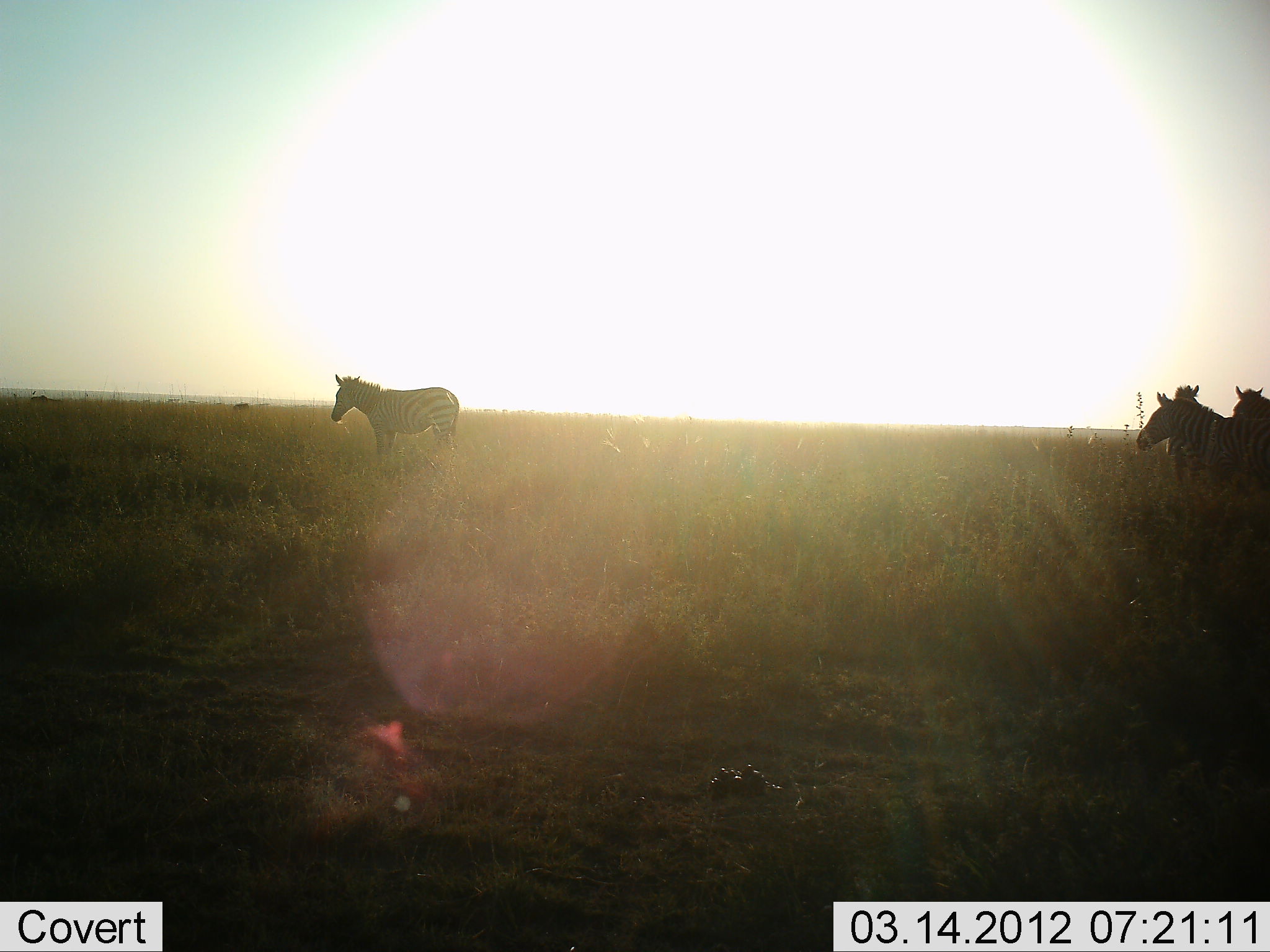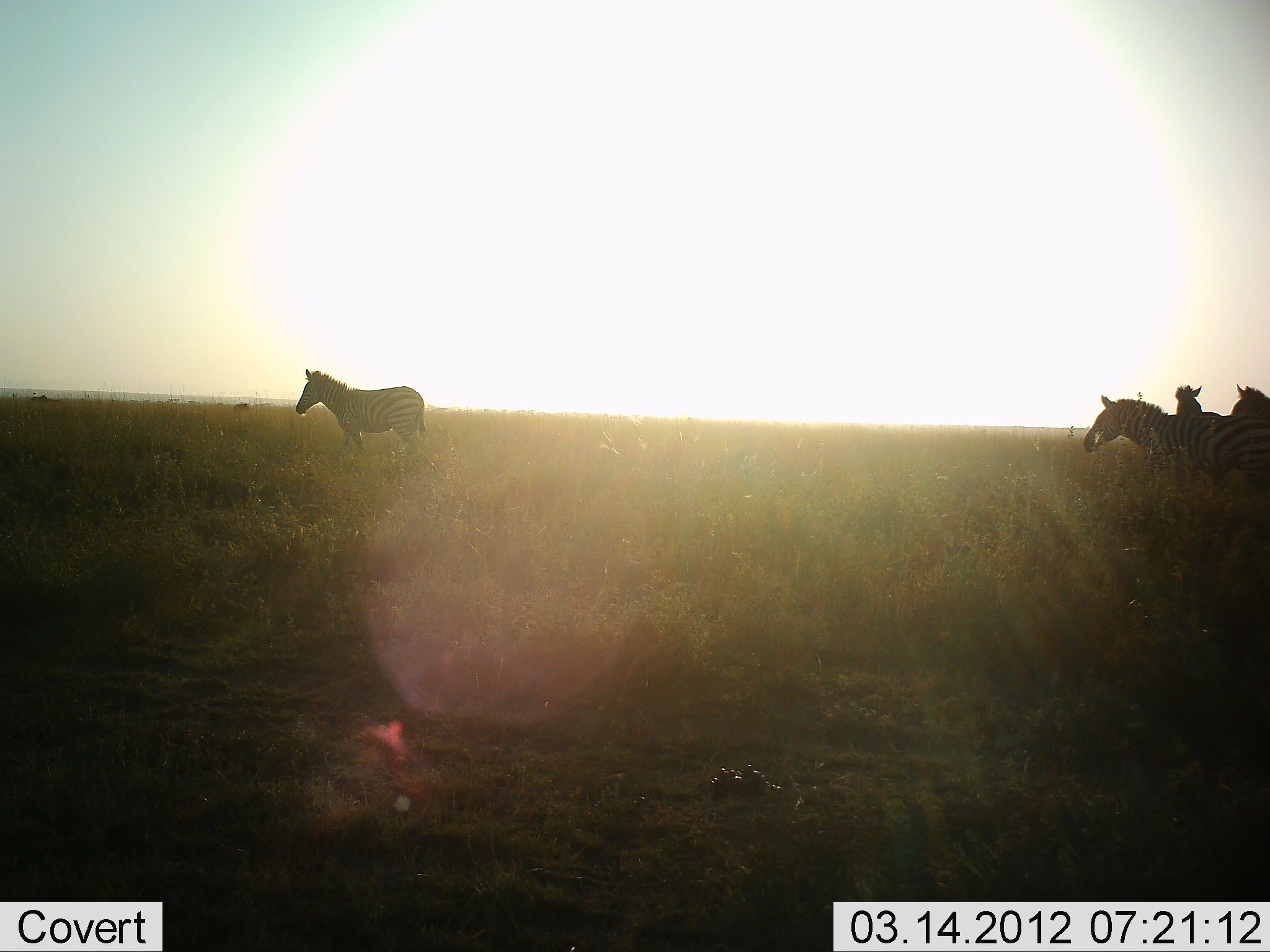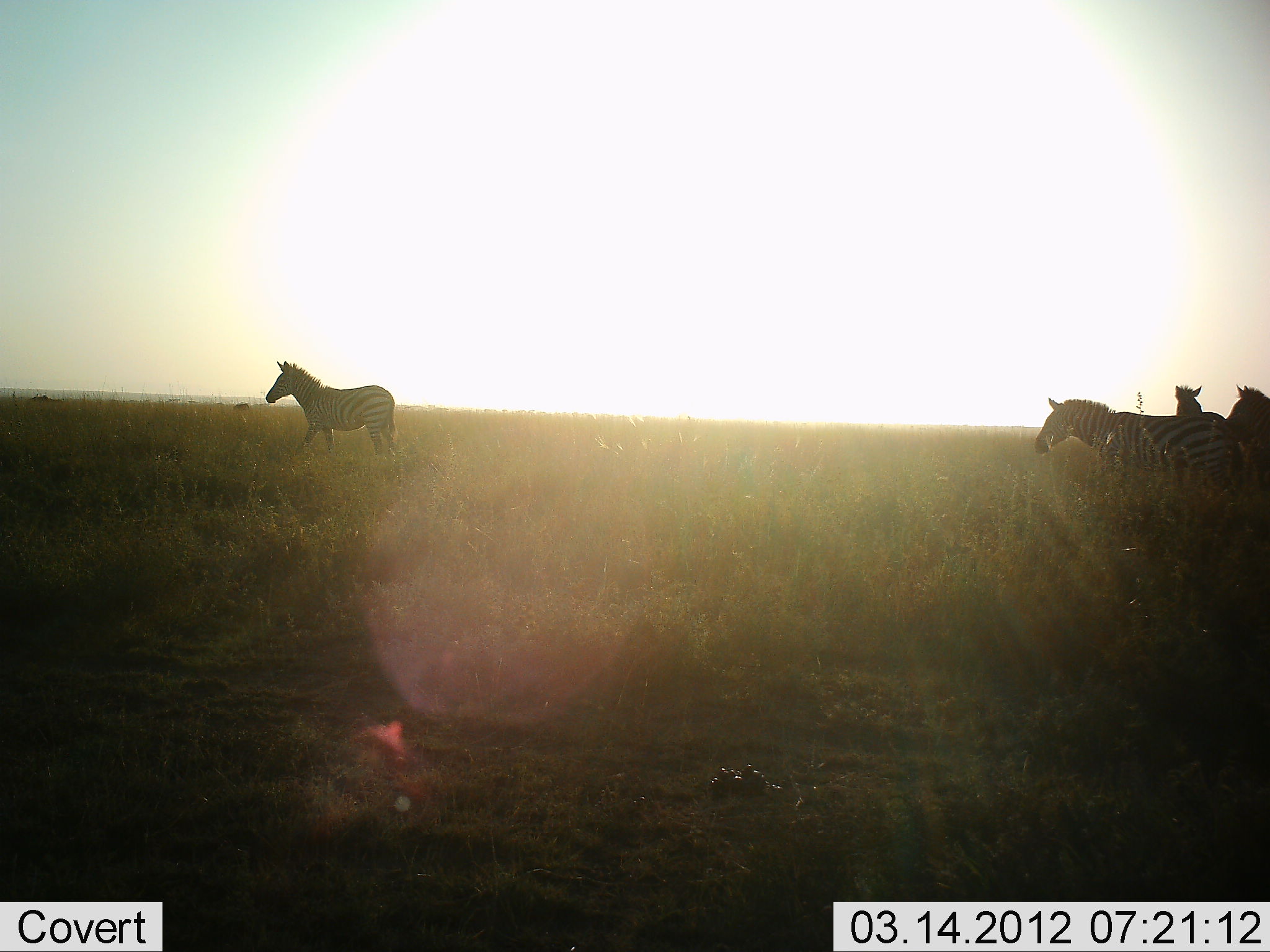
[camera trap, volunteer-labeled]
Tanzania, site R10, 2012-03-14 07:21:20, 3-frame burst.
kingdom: Animalia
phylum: Chordata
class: Mammalia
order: Perissodactyla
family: Equidae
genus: Equus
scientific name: Equus quagga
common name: plains zebra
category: zebra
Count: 4.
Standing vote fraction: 81%.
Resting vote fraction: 0%.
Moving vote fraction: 94%.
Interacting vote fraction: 0%.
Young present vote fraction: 0%.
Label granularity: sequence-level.